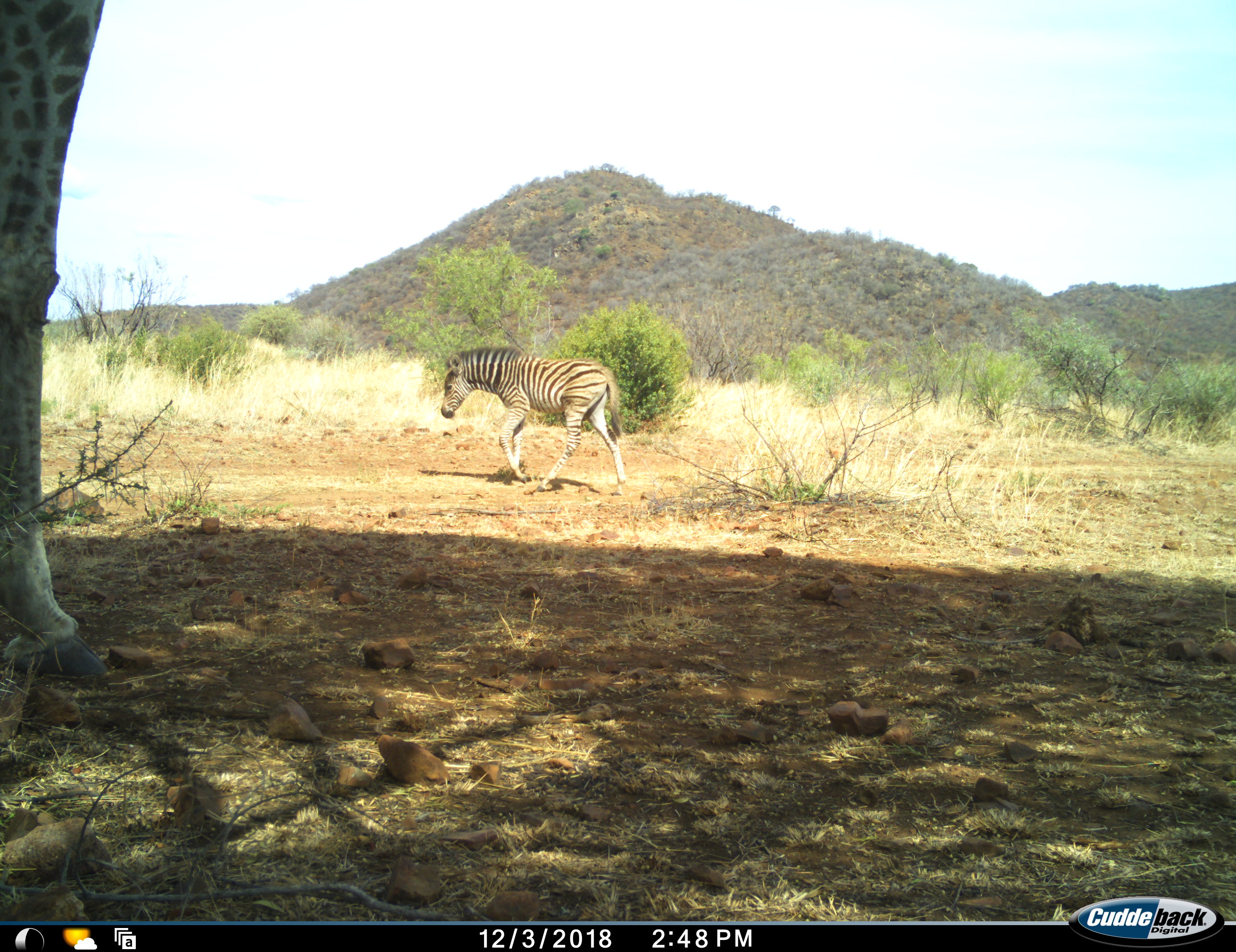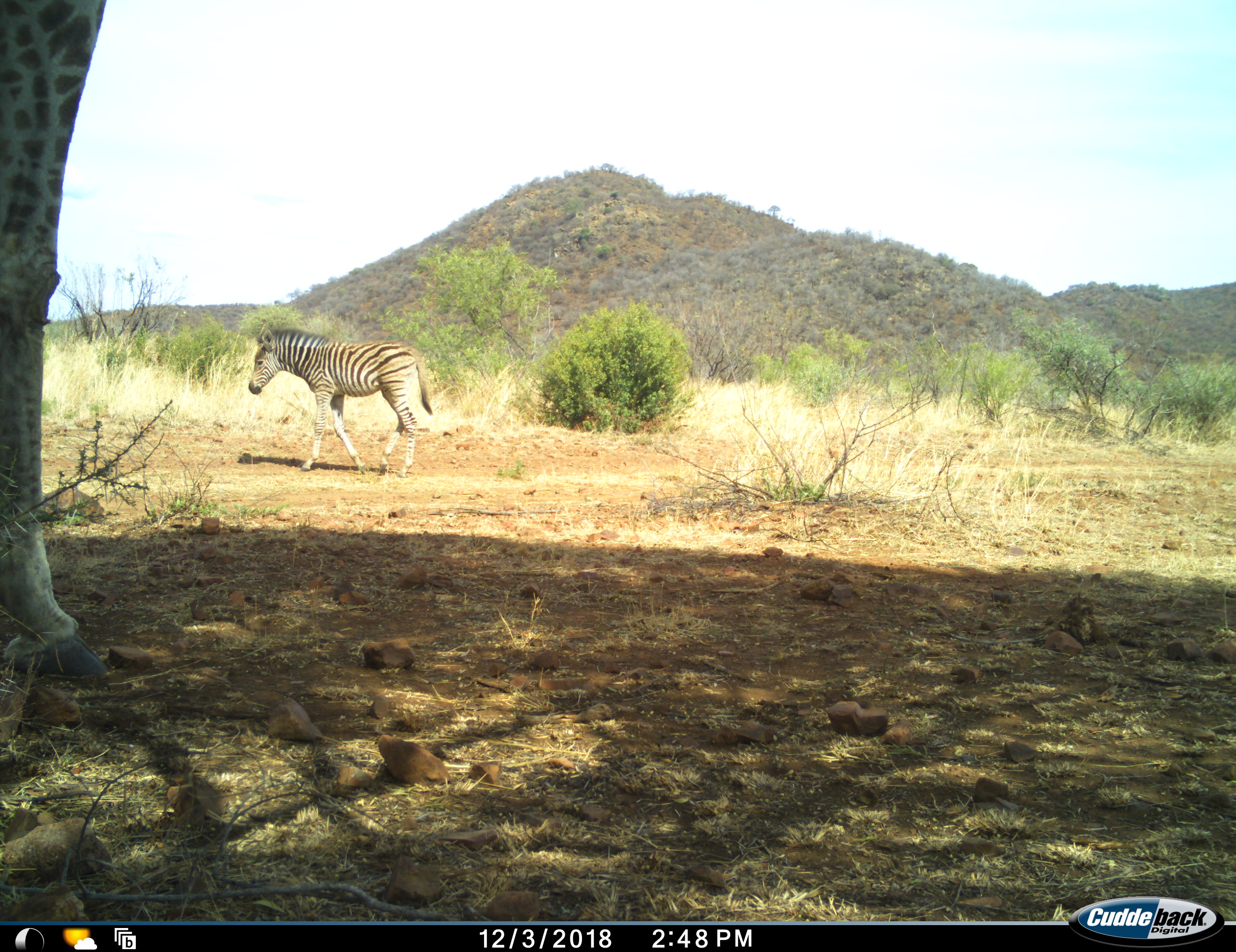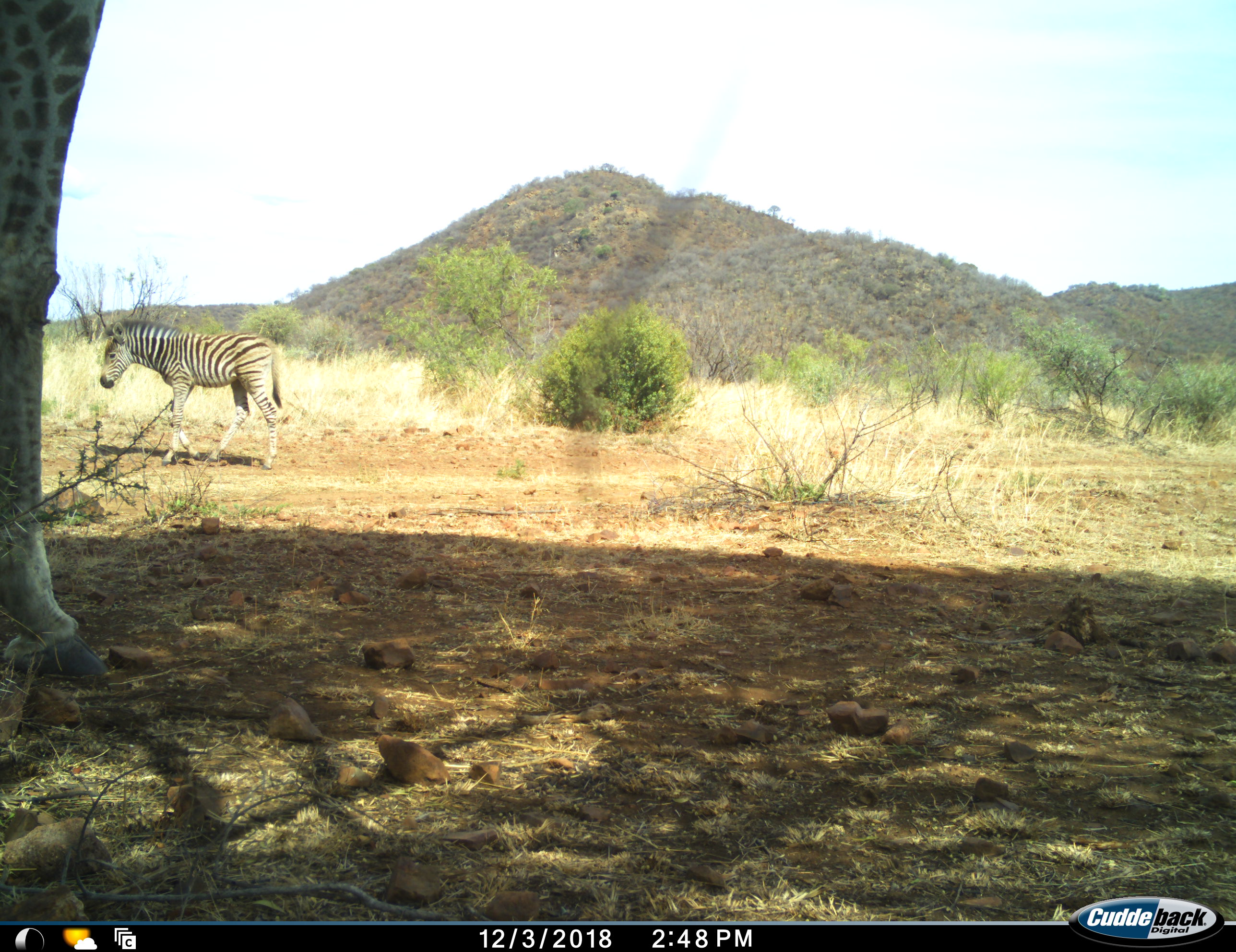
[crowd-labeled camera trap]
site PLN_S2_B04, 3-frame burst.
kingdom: Animalia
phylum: Chordata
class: Mammalia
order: Artiodactyla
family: Giraffidae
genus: Giraffa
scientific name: Giraffa camelopardalis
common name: giraffe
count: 1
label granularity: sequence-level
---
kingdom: Animalia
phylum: Chordata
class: Mammalia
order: Perissodactyla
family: Equidae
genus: Equus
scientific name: Equus quagga burchellii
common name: burchell's zebra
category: zebraburchells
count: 1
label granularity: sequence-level